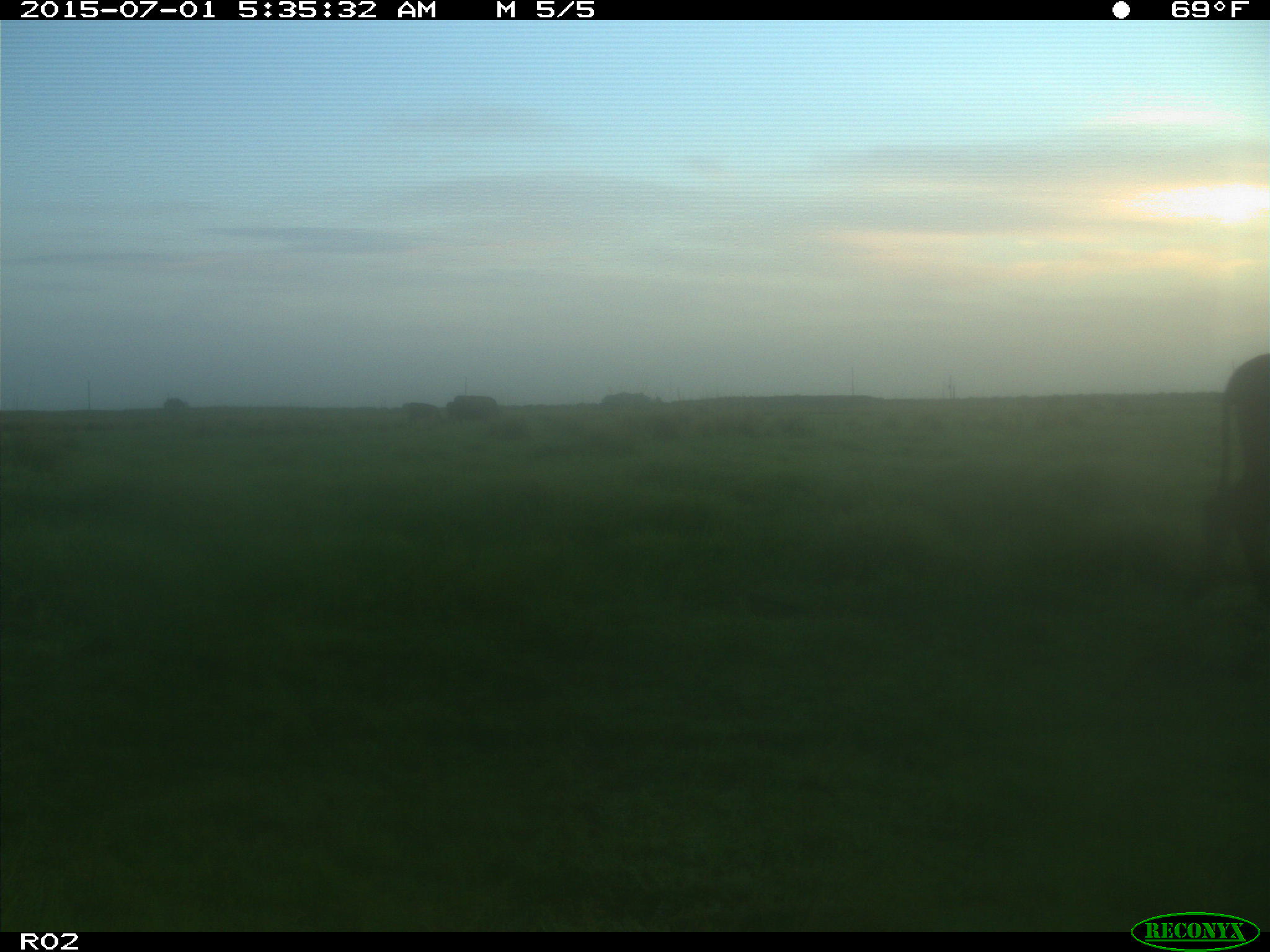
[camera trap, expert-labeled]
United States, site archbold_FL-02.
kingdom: Animalia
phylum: Chordata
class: Mammalia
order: Artiodactyla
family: Bovidae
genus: Bos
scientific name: Bos taurus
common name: domestic cow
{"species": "Bos taurus (domestic cow)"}